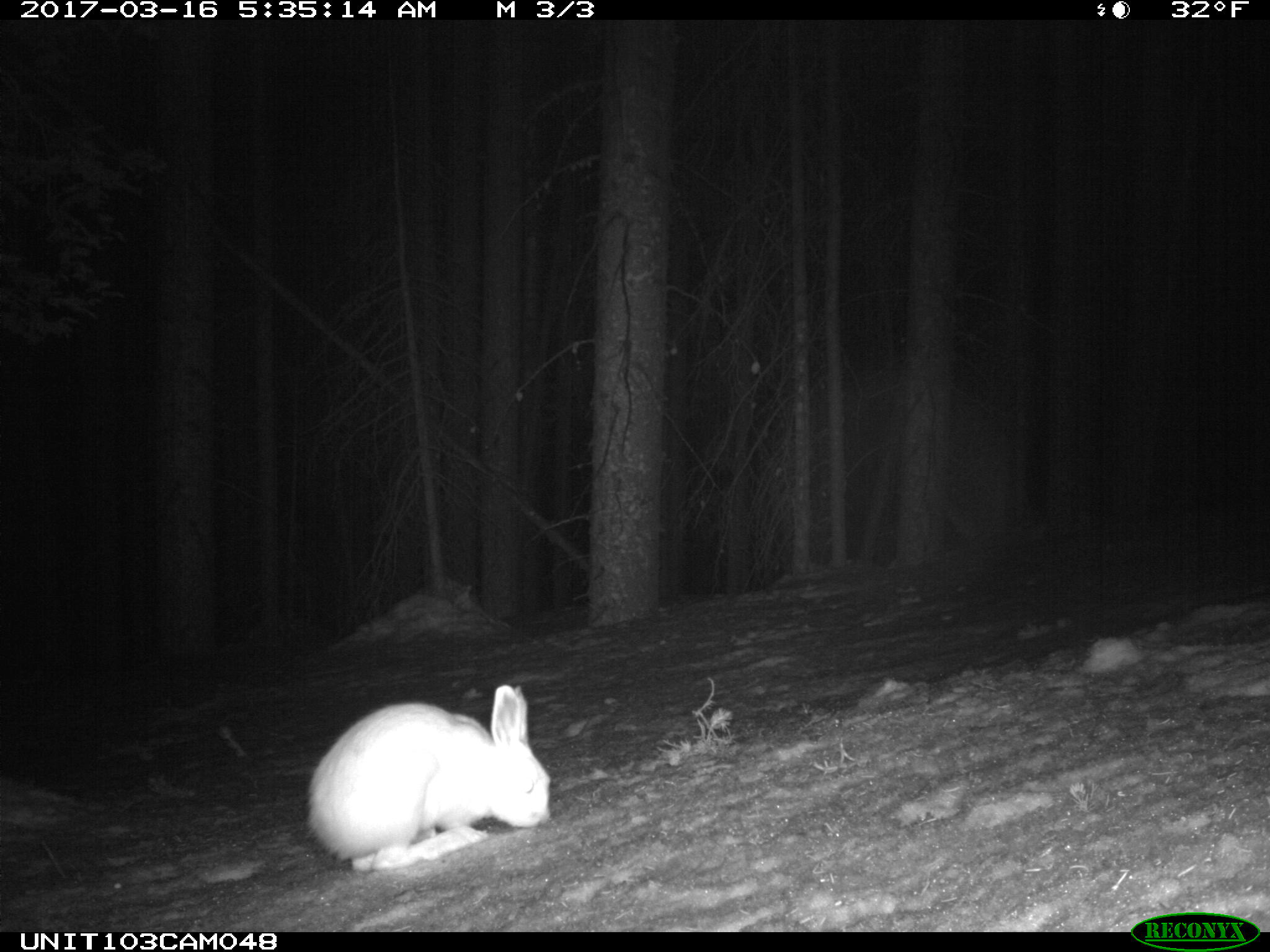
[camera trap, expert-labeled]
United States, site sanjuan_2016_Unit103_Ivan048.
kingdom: Animalia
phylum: Chordata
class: Mammalia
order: Lagomorpha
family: Leporidae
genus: Lepus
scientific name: Lepus americanus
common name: snowshoe hare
Lepus americanus (snowshoe hare).